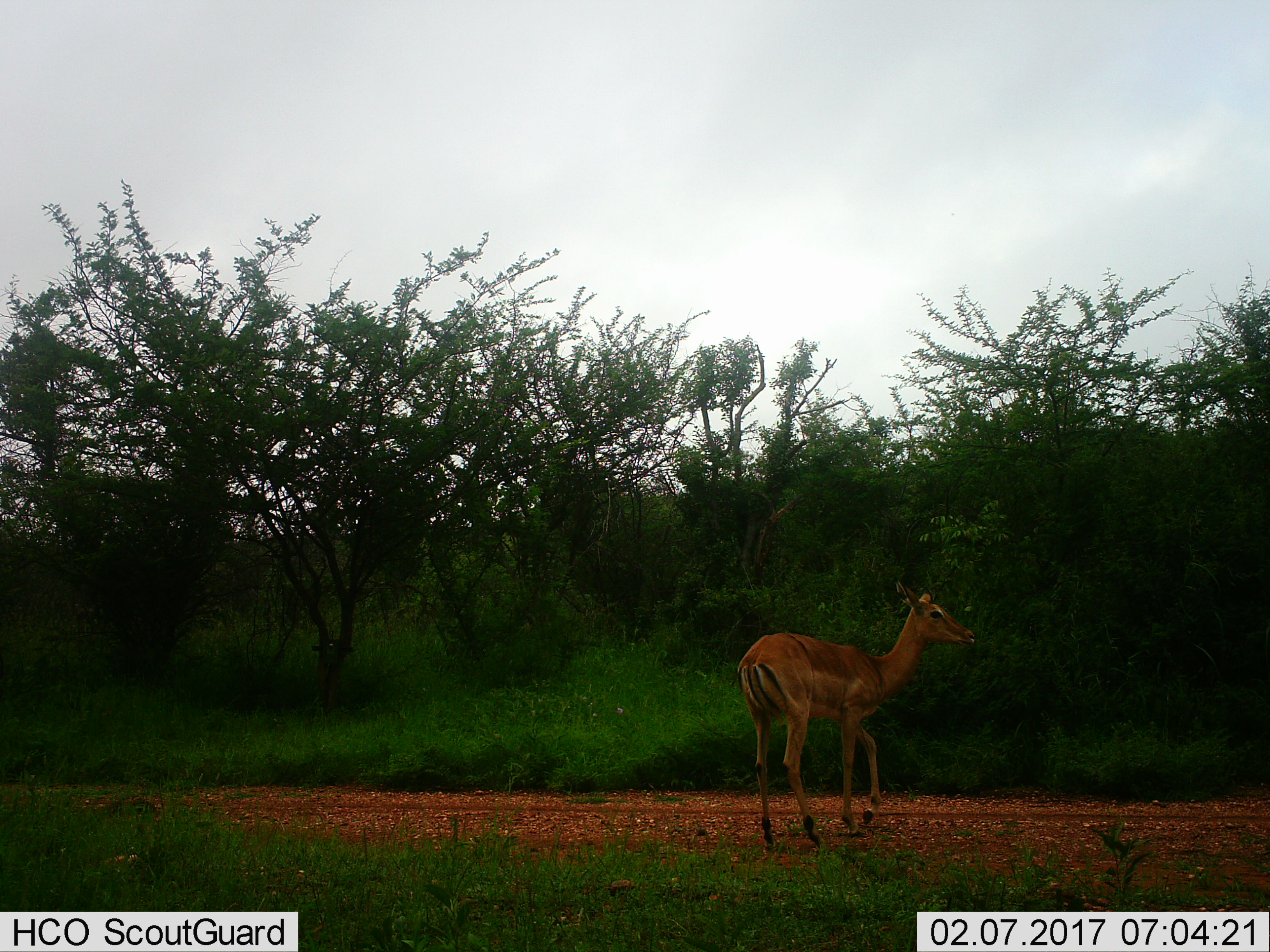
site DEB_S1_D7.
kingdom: Animalia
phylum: Chordata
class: Mammalia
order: Artiodactyla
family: Bovidae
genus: Aepyceros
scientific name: Aepyceros melampus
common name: impala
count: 1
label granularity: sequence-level